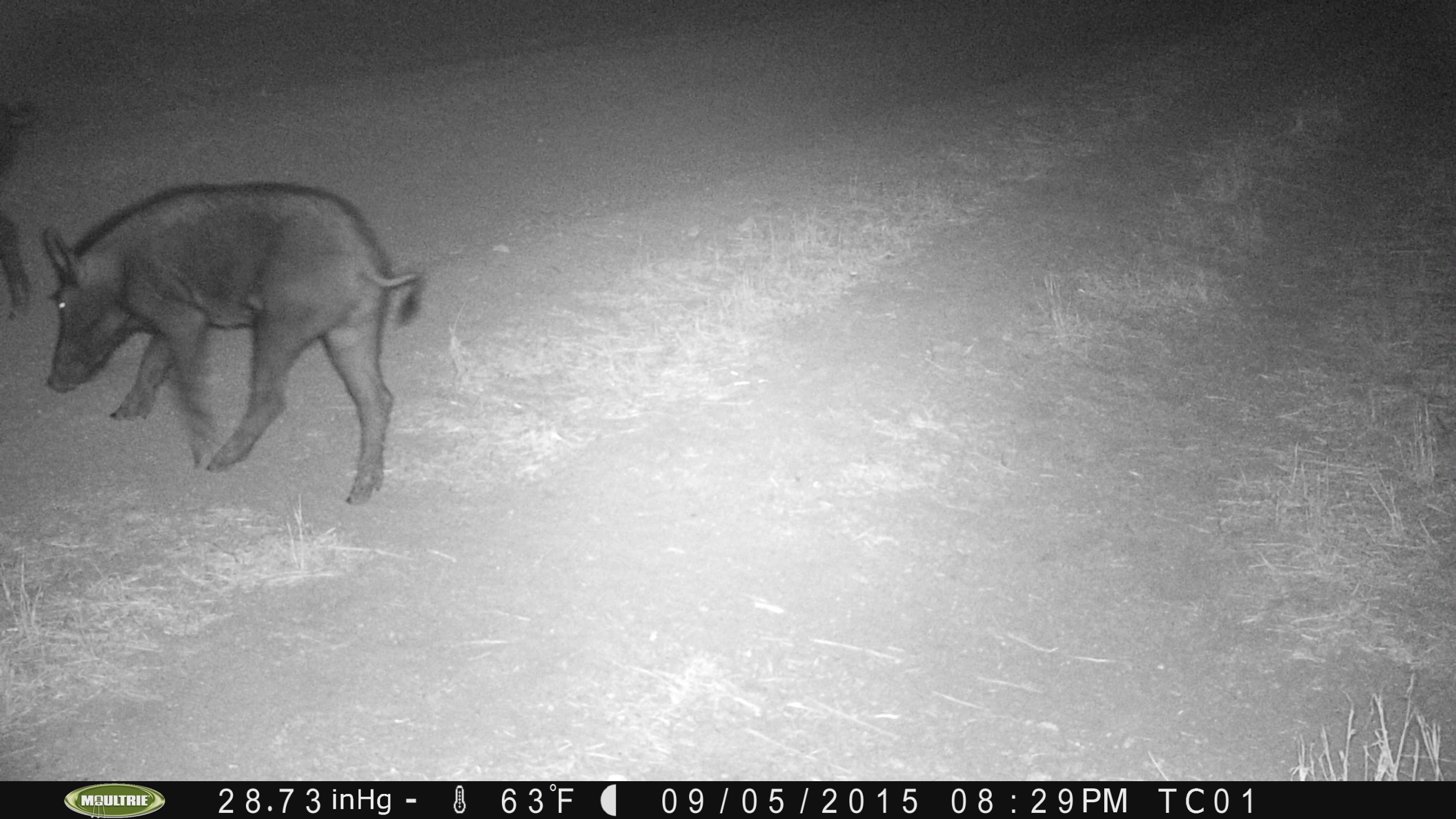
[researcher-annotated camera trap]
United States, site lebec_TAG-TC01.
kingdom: Animalia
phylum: Chordata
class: Mammalia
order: Artiodactyla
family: Suidae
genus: Sus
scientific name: Sus scrofa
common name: wild boar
Sus scrofa (wild boar).